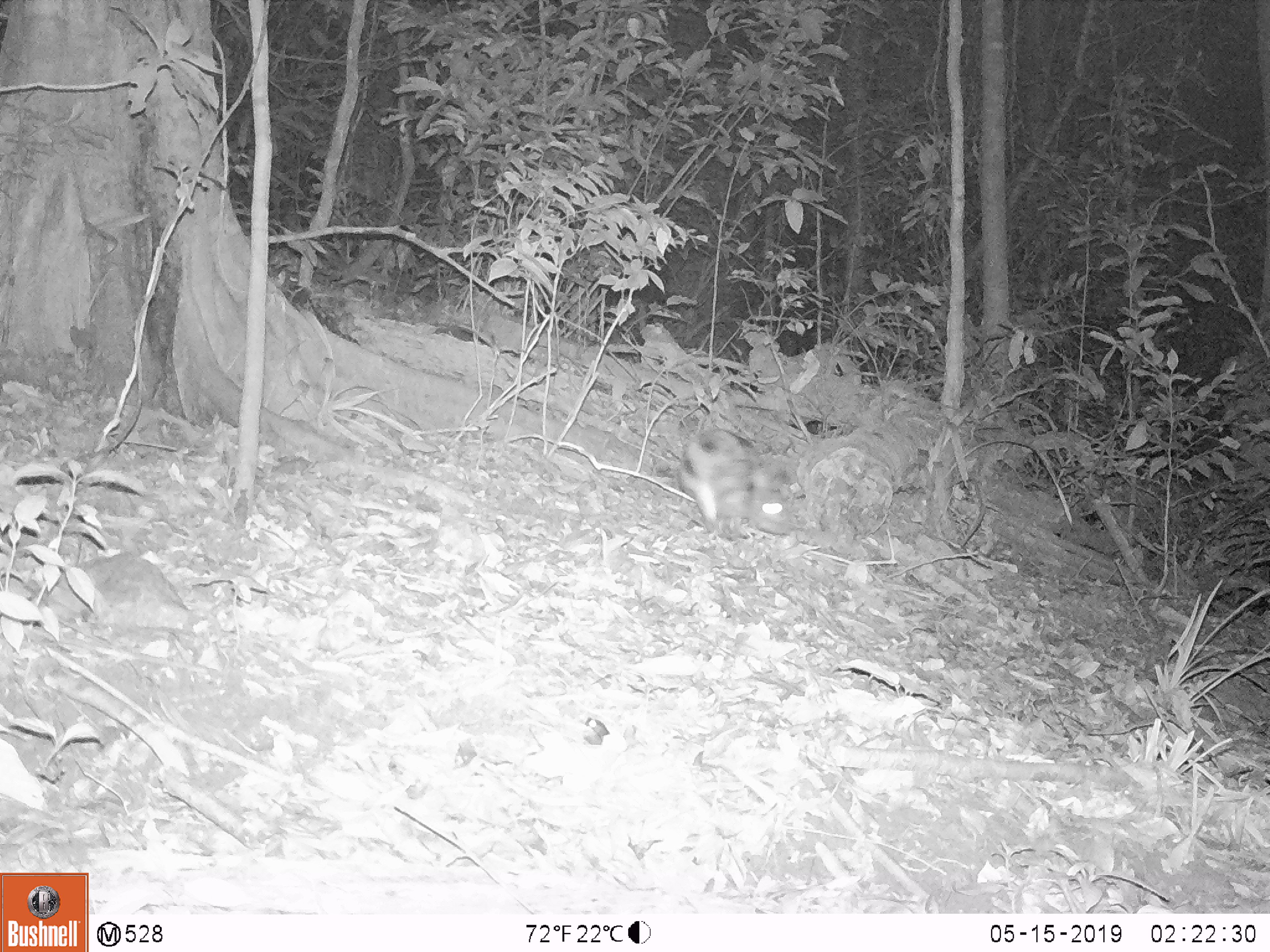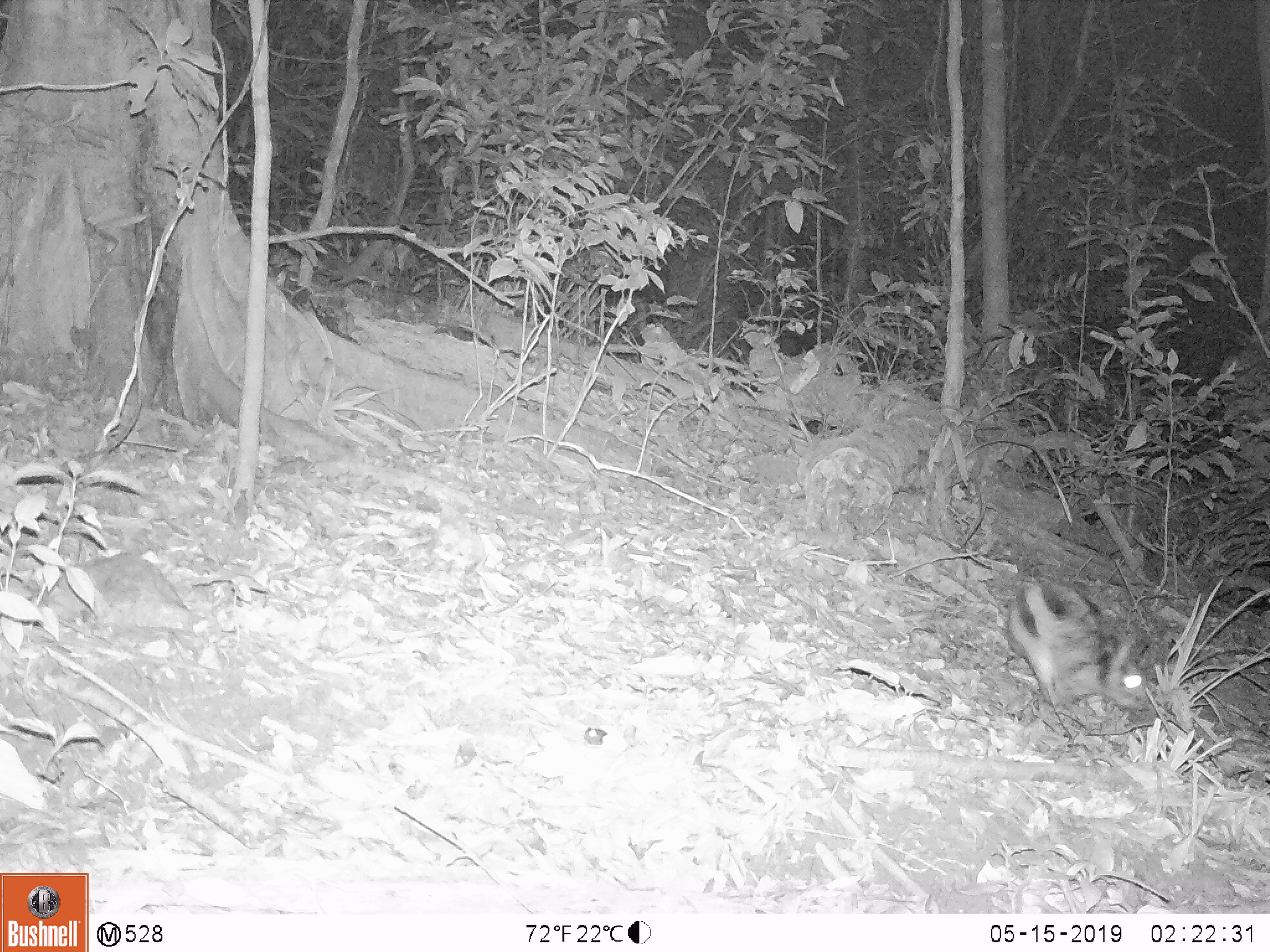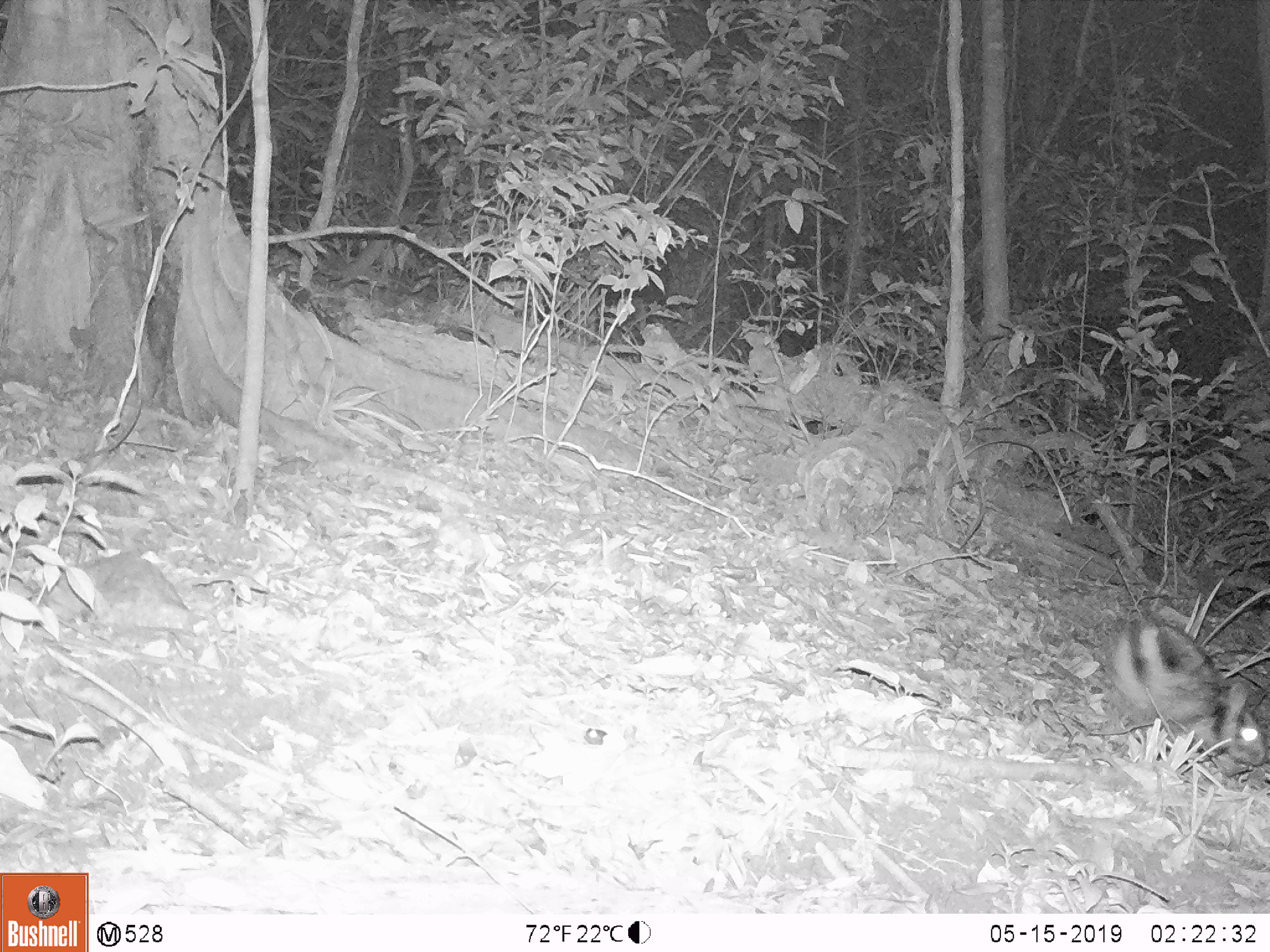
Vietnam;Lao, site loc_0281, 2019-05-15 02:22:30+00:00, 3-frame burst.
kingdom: Animalia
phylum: Chordata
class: Mammalia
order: Lagomorpha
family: Leporidae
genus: Nesolagus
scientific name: Nesolagus timminsi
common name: annamite striped rabbit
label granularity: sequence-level